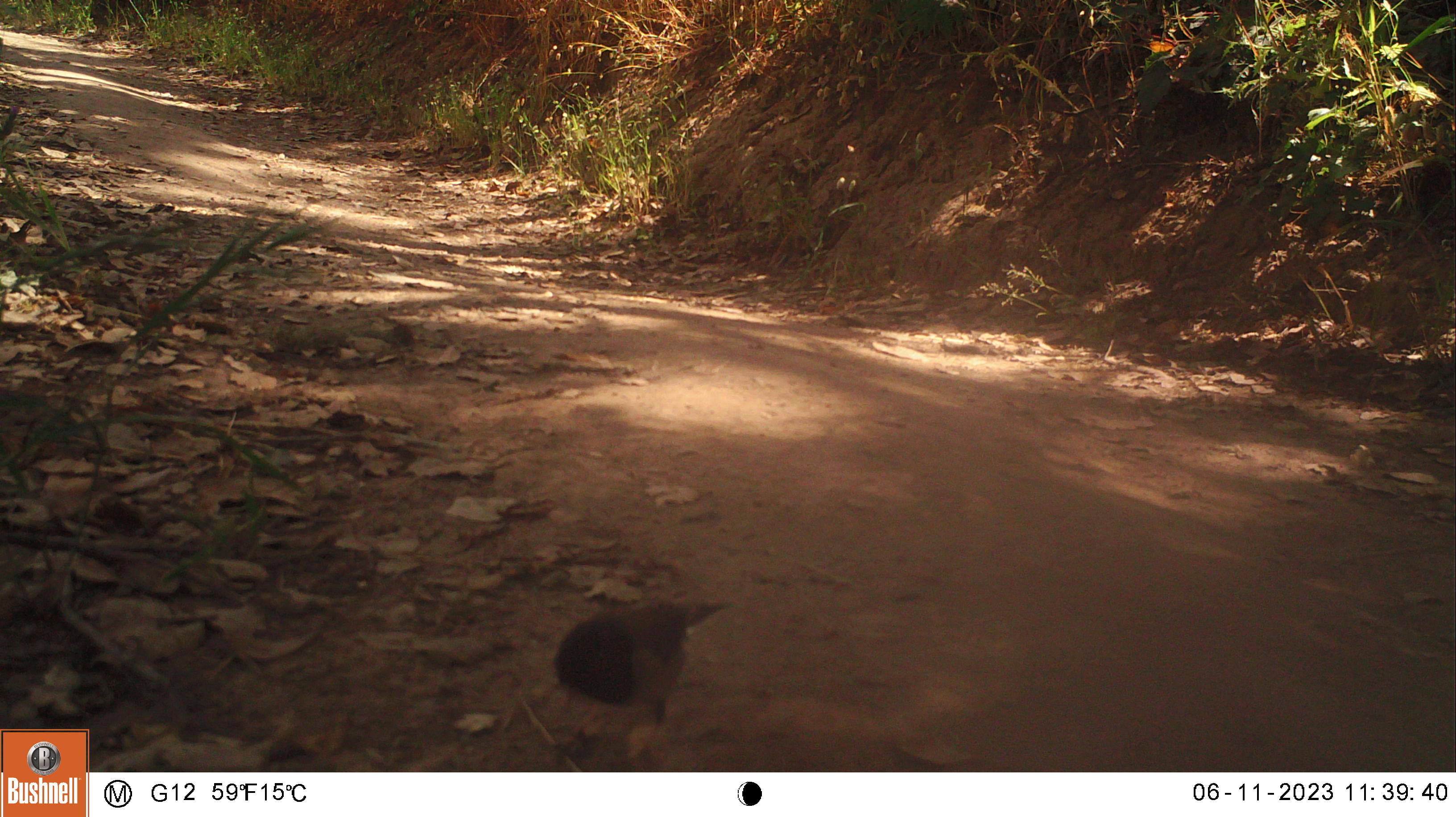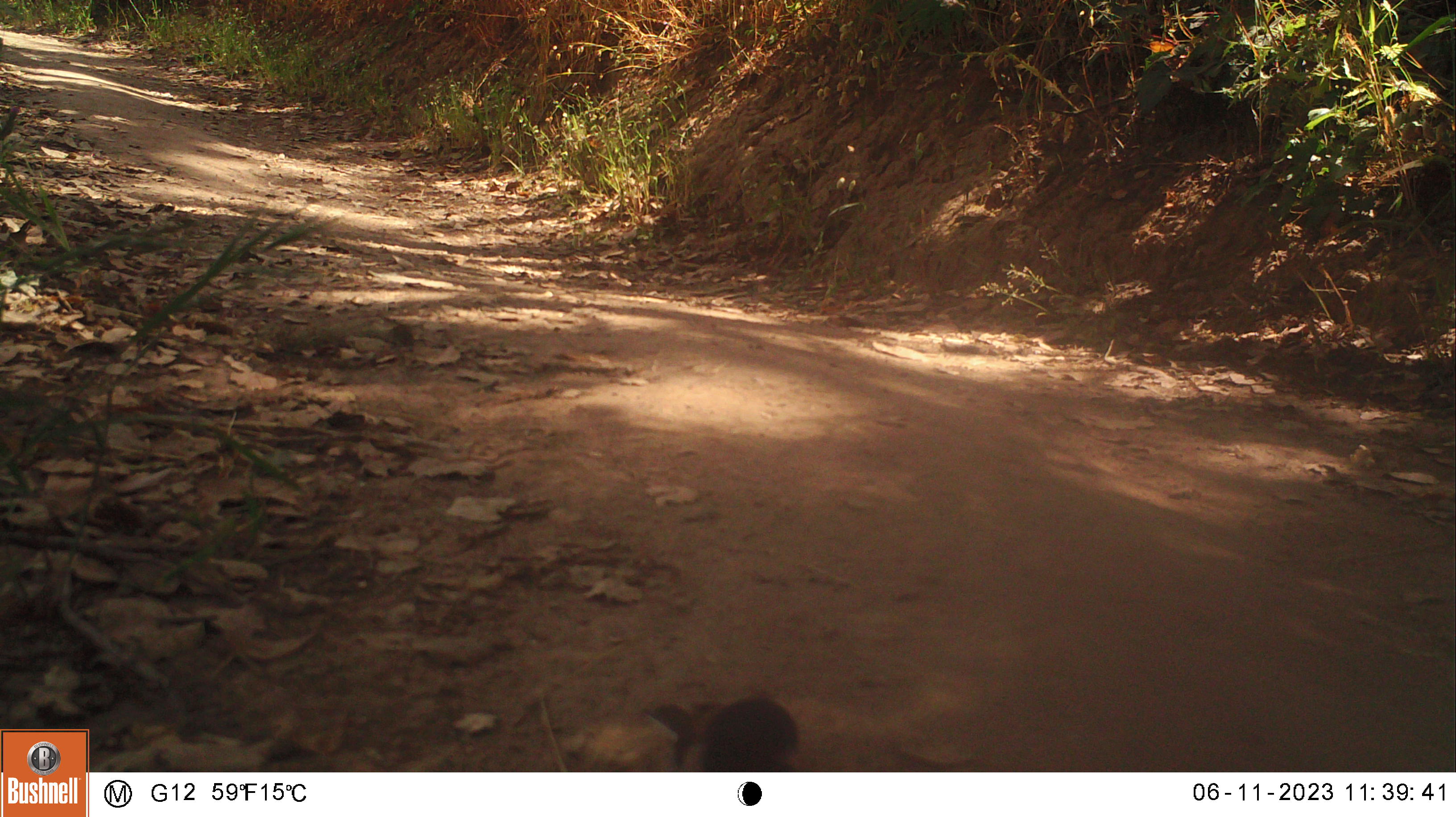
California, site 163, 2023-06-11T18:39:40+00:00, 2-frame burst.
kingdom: Animalia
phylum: Chordata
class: Aves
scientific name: Aves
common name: bird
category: unknown bird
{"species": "unknown bird (bird) (Aves)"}